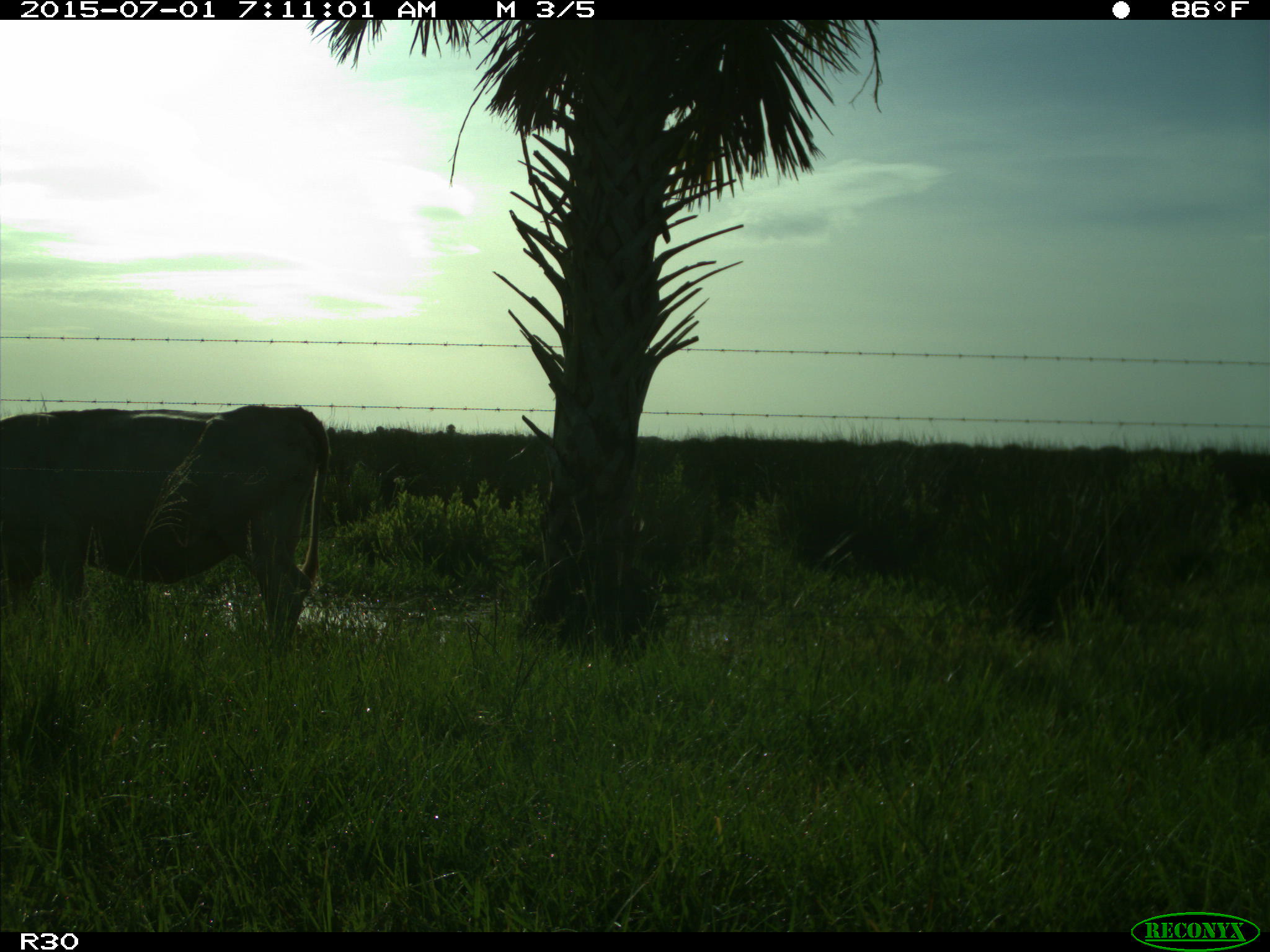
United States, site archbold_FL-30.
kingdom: Animalia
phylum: Chordata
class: Mammalia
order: Artiodactyla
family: Bovidae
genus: Bos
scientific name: Bos taurus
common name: domestic cow